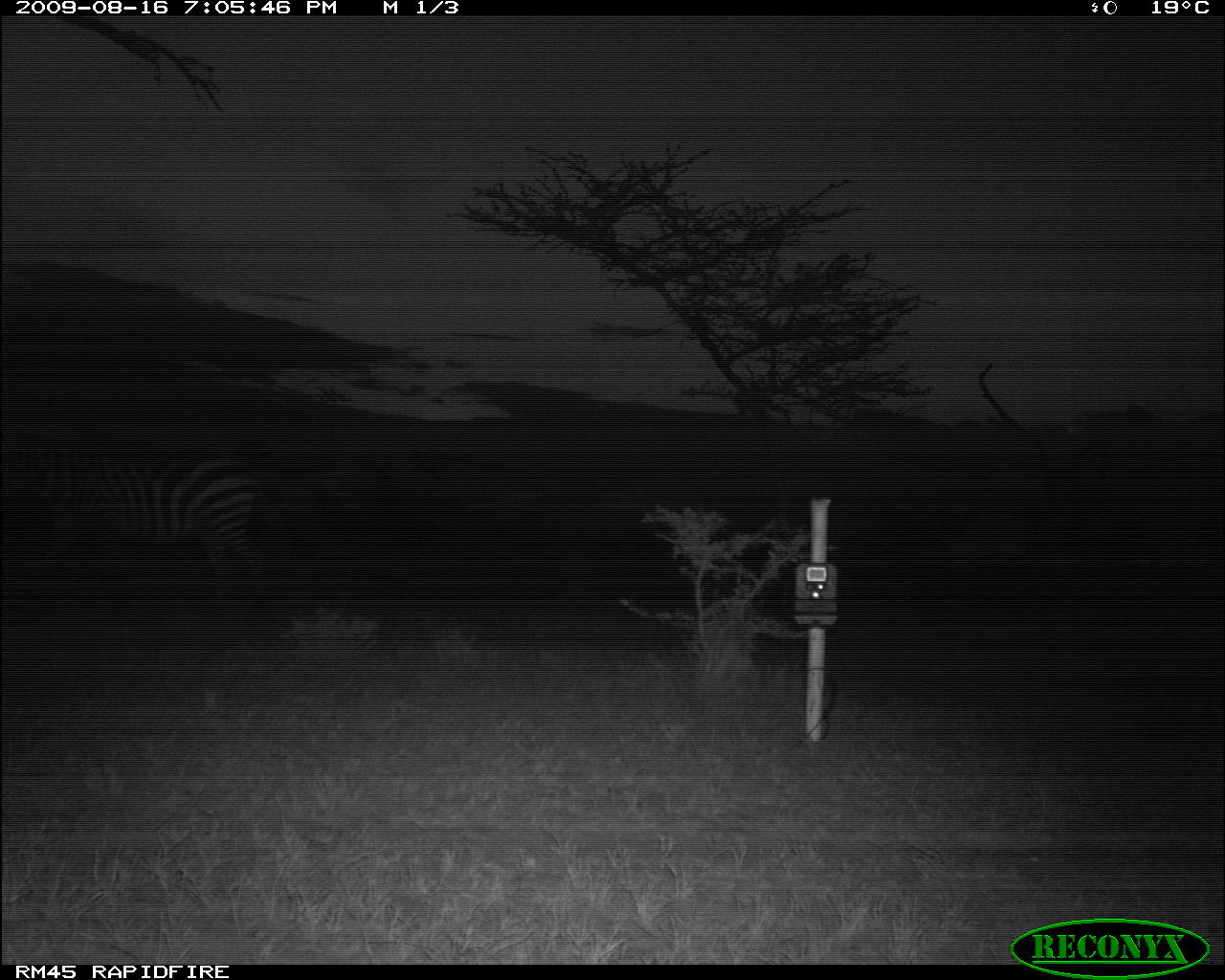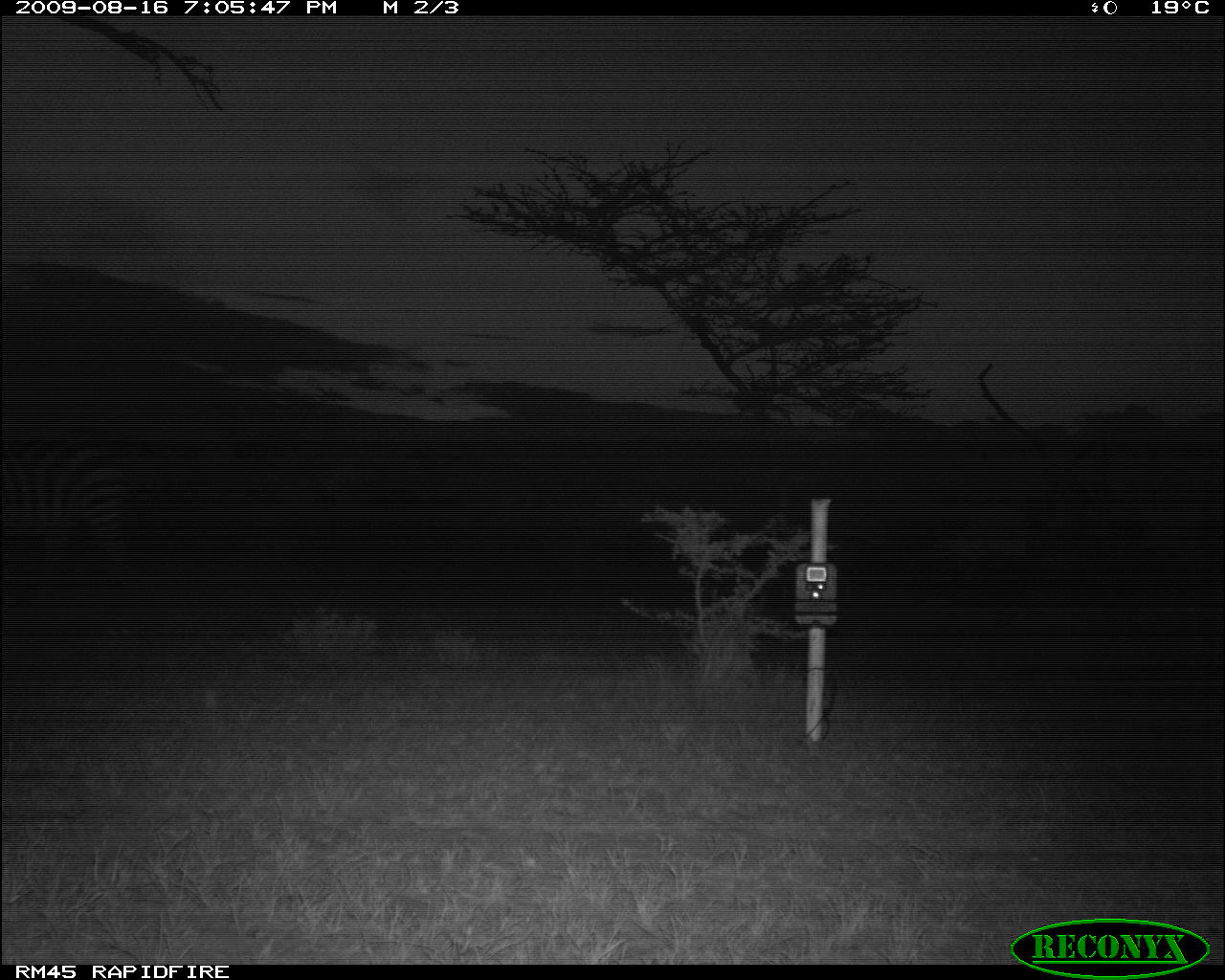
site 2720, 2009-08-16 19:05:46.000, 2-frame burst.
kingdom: Animalia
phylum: Chordata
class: Mammalia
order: Perissodactyla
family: Equidae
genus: Equus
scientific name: Equus quagga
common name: plains zebra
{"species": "Equus quagga (plains zebra)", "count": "1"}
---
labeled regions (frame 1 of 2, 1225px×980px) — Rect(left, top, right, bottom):
equus quagga: Rect(4, 431, 286, 631)